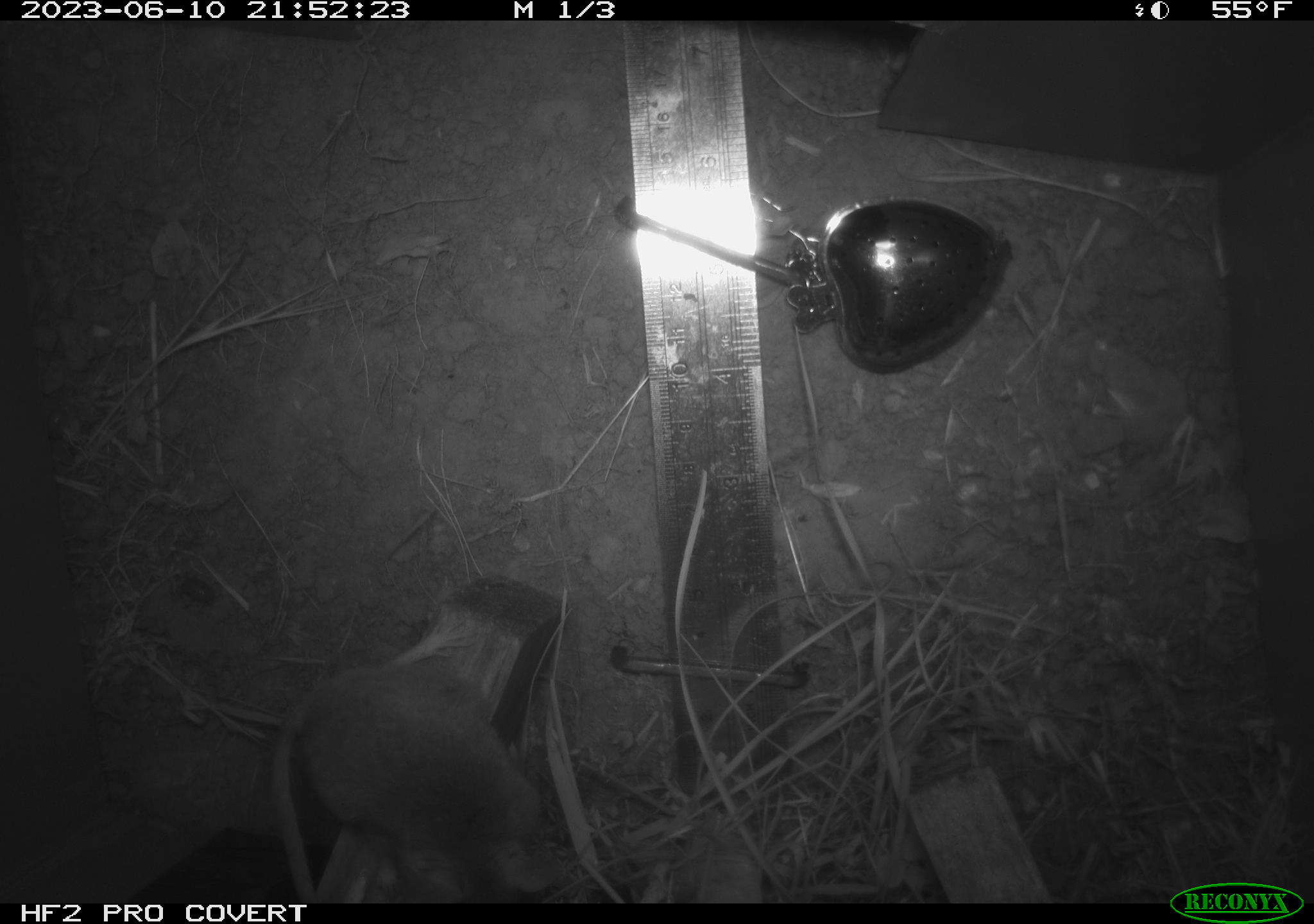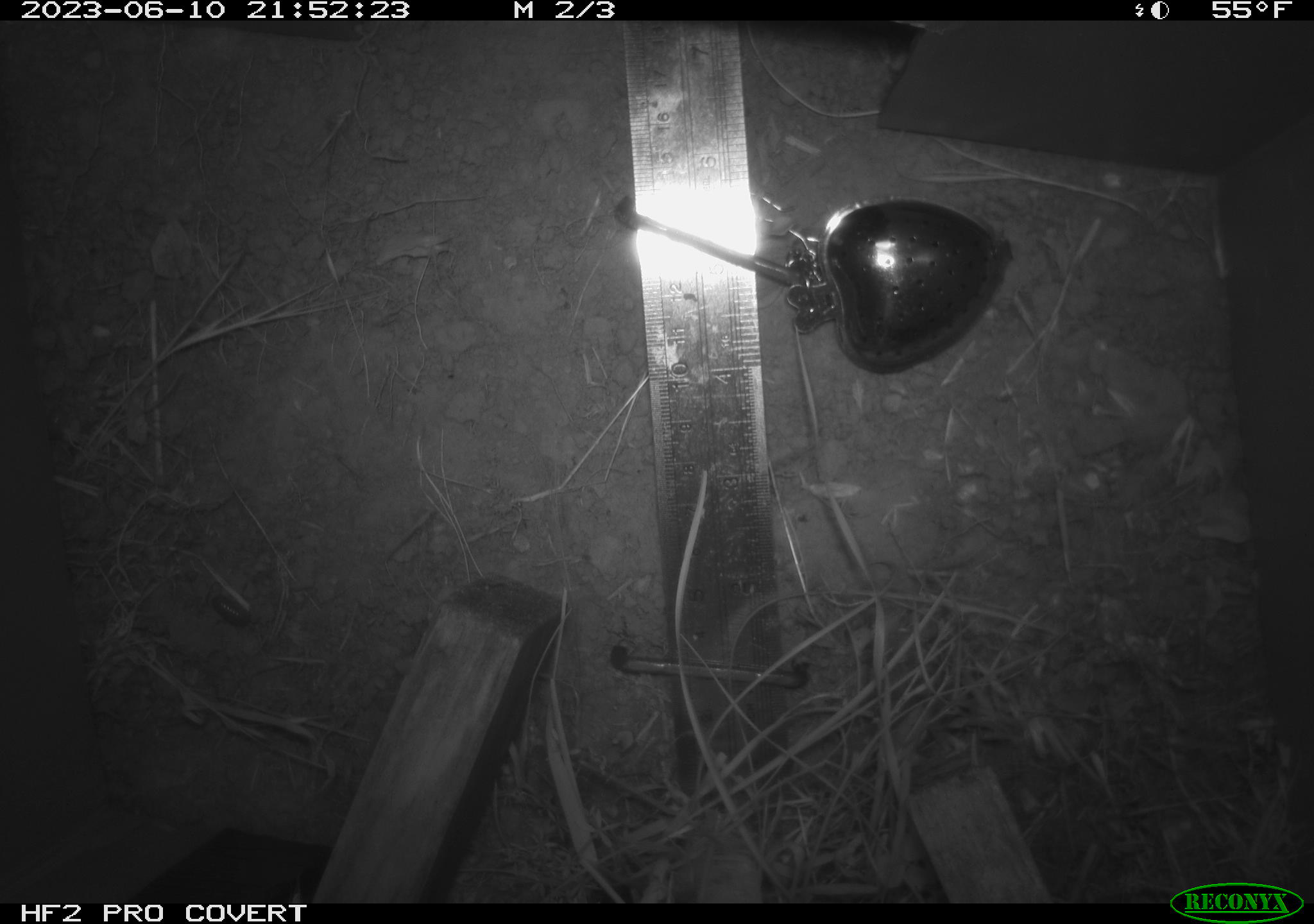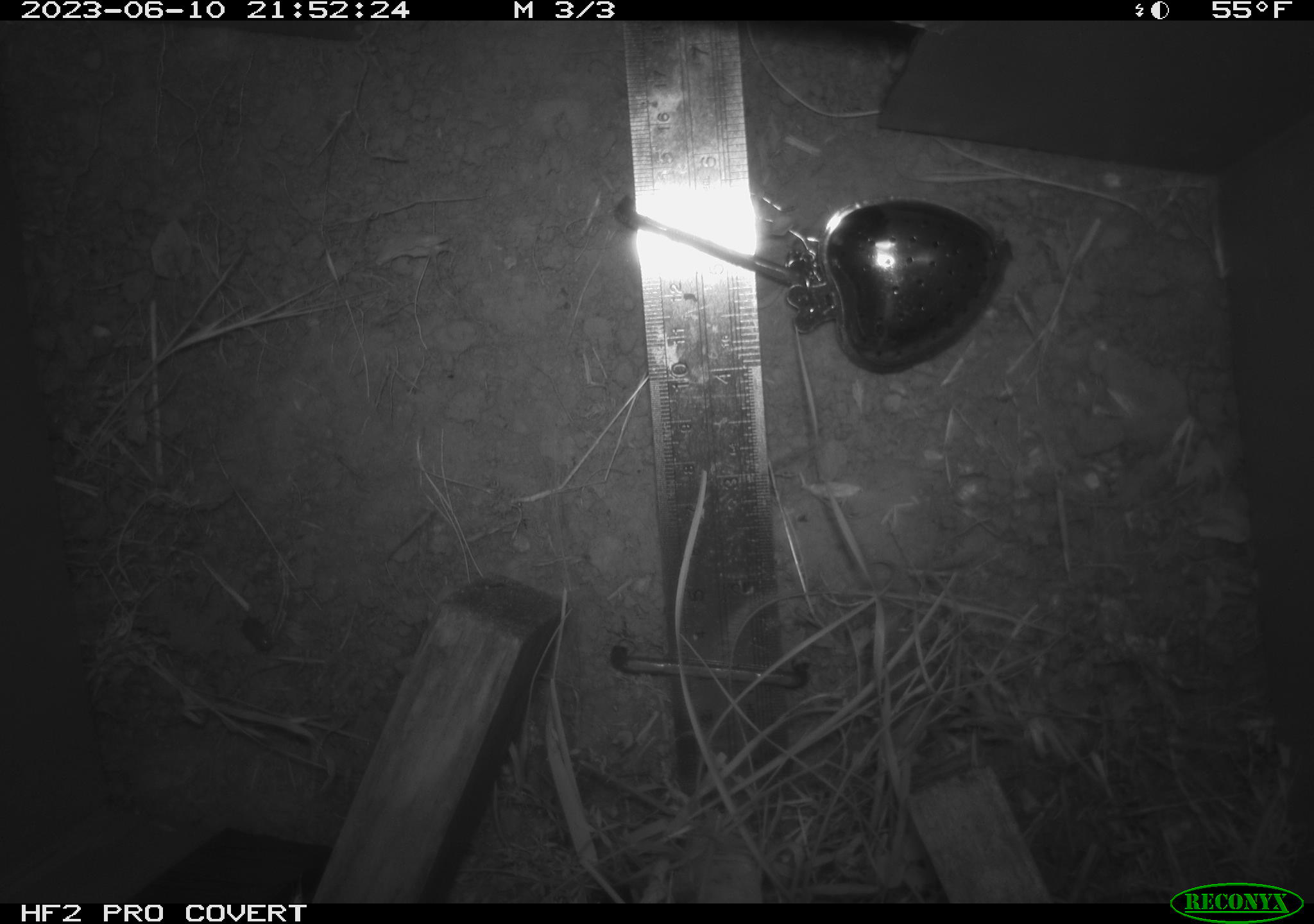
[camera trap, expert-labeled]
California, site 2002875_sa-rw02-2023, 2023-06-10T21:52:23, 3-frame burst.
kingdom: Animalia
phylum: Chordata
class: Mammalia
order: Rodentia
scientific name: Rodentia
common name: mouse species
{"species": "mouse species (Rodentia)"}